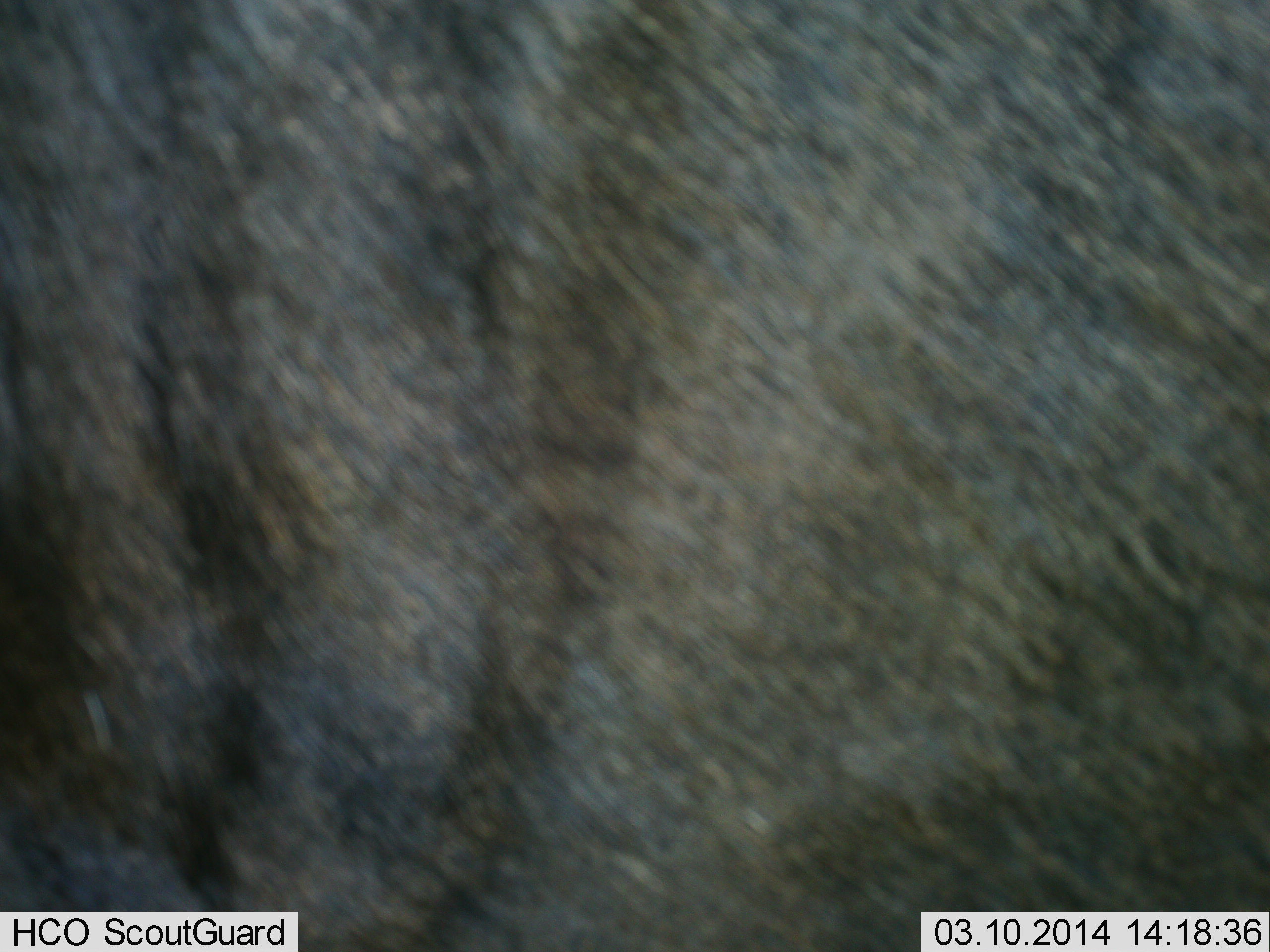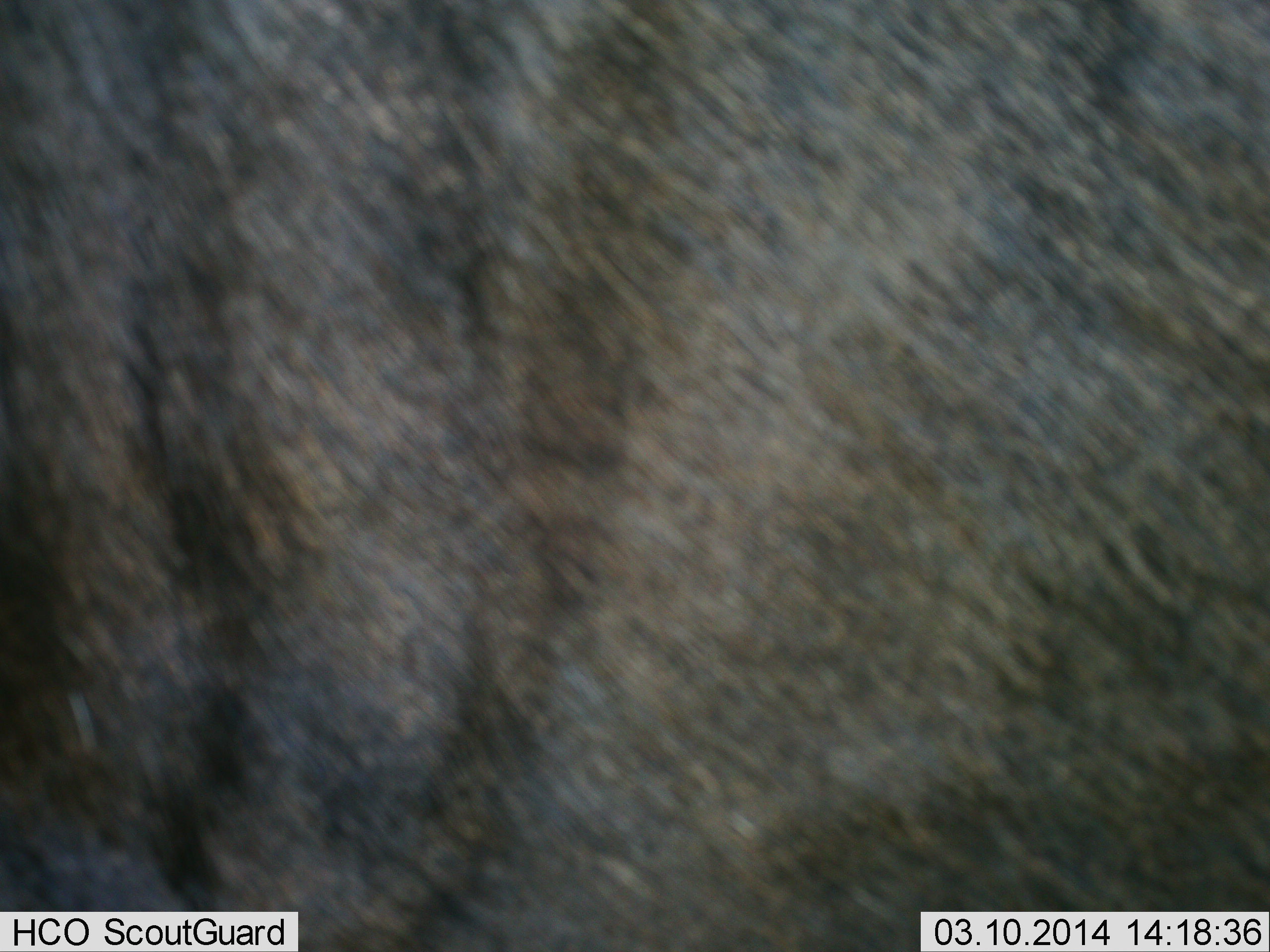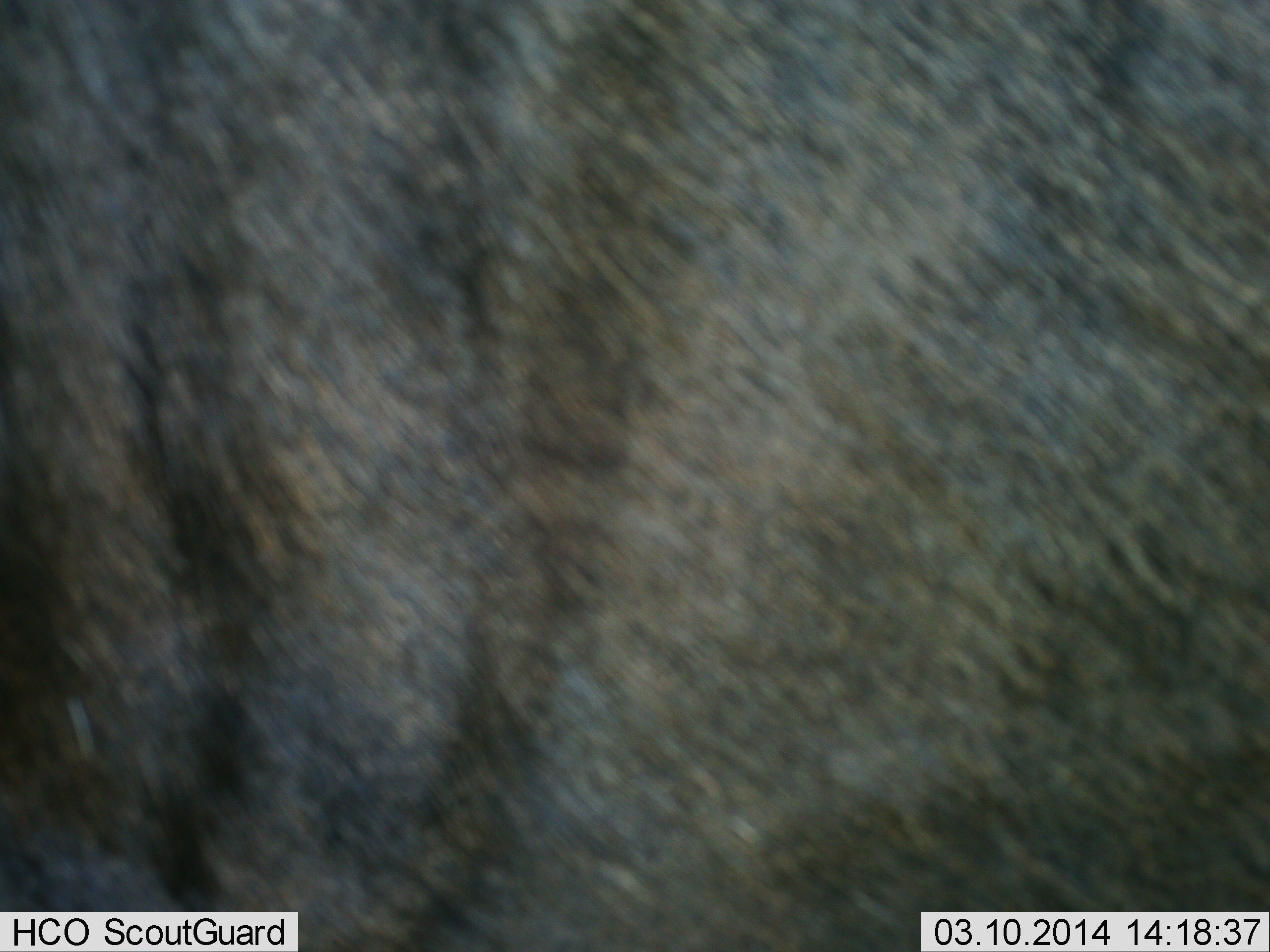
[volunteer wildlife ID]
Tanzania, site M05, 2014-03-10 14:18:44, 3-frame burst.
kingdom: Animalia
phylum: Chordata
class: Mammalia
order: Artiodactyla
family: Bovidae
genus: Connochaetes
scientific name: Connochaetes taurinus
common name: blue wildebeest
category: wildebeest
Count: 1.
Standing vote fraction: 100%.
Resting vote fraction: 0%.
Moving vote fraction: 0%.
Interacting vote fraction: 0%.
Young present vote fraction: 0%.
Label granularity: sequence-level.